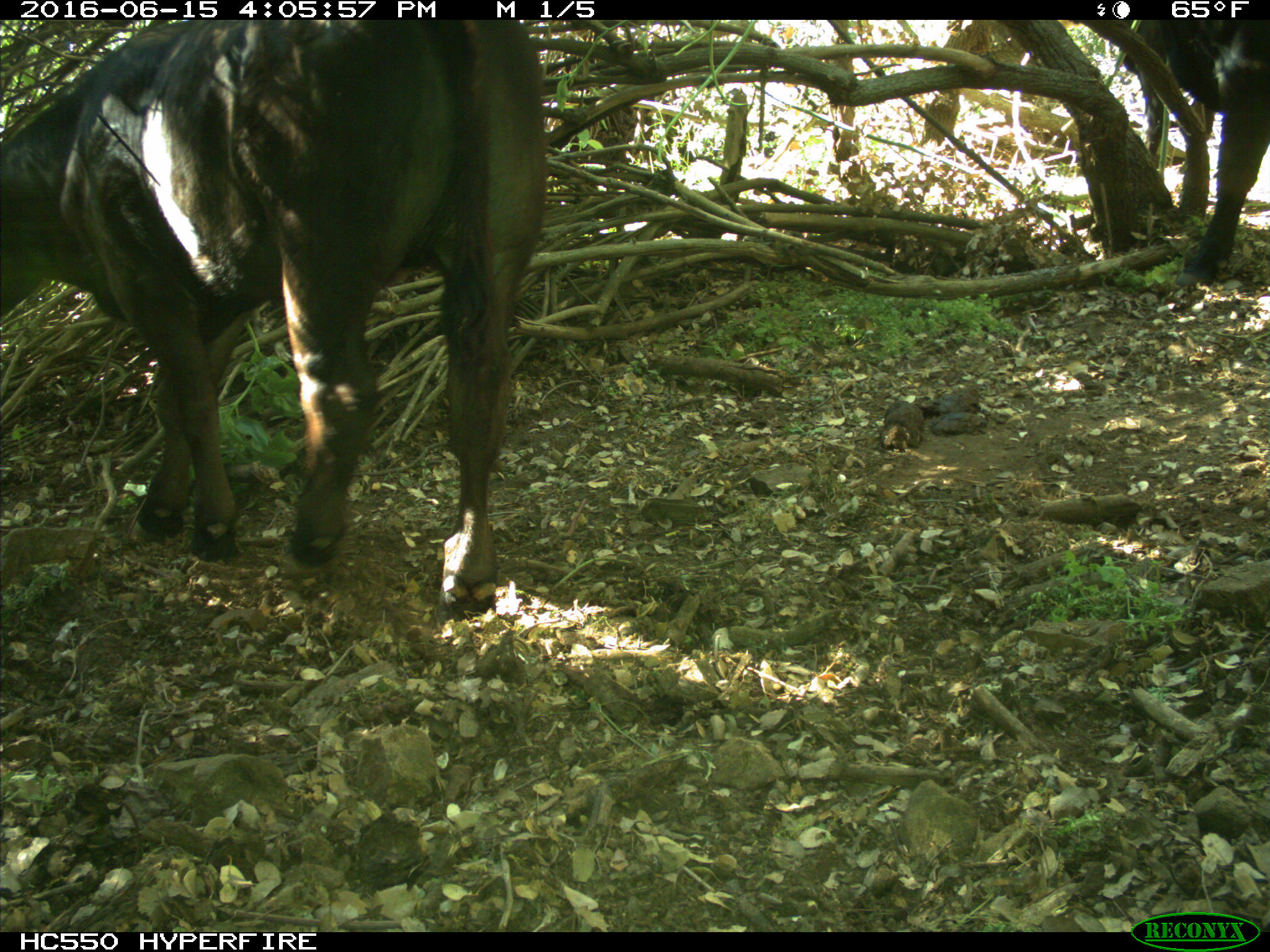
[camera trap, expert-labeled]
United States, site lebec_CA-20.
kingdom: Animalia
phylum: Chordata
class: Mammalia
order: Artiodactyla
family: Bovidae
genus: Bos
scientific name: Bos taurus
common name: domestic cow